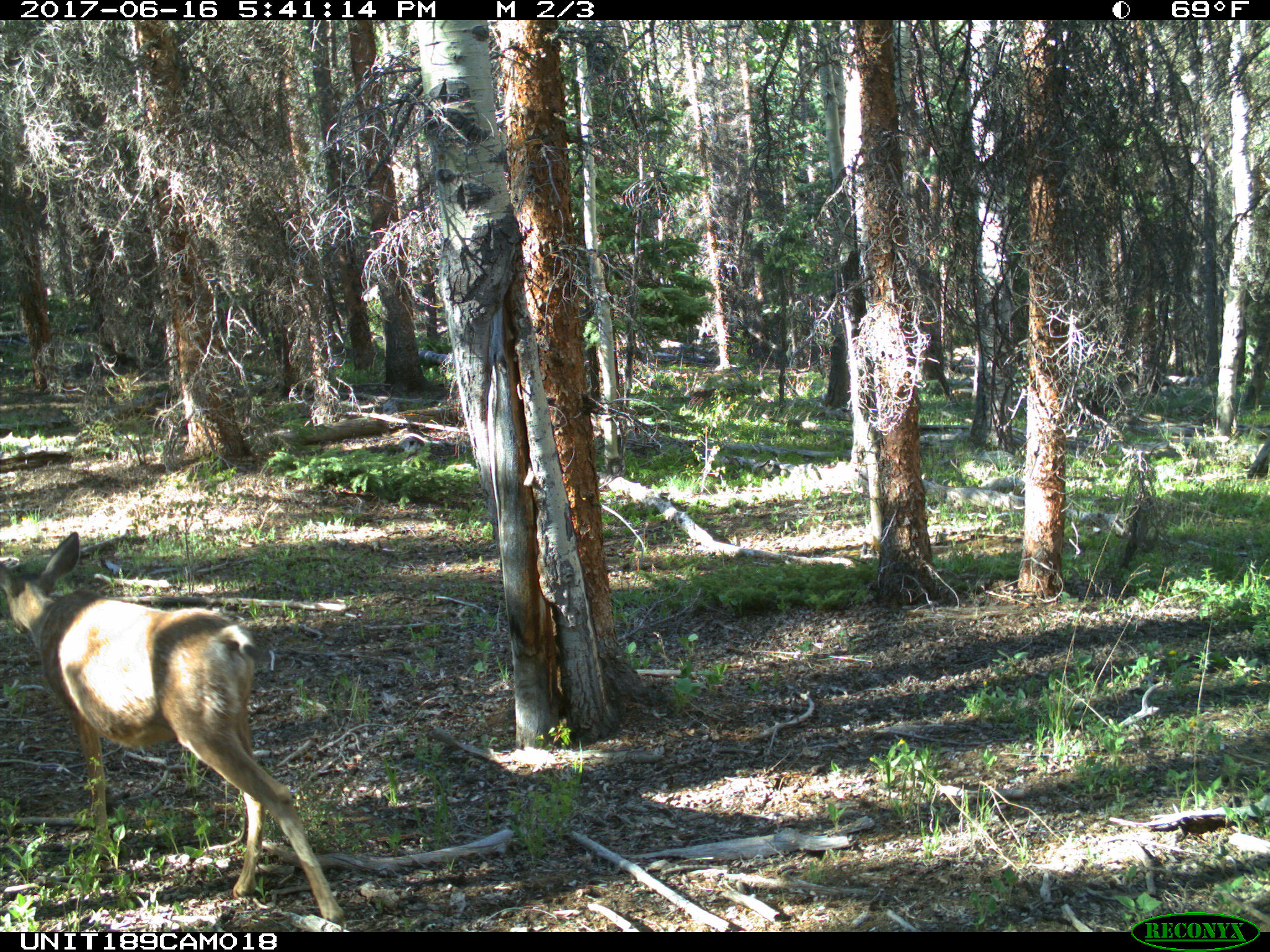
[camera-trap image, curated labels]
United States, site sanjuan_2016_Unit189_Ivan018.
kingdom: Animalia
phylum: Chordata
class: Mammalia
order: Artiodactyla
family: Cervidae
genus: Odocoileus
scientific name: Odocoileus hemionus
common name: mule deer